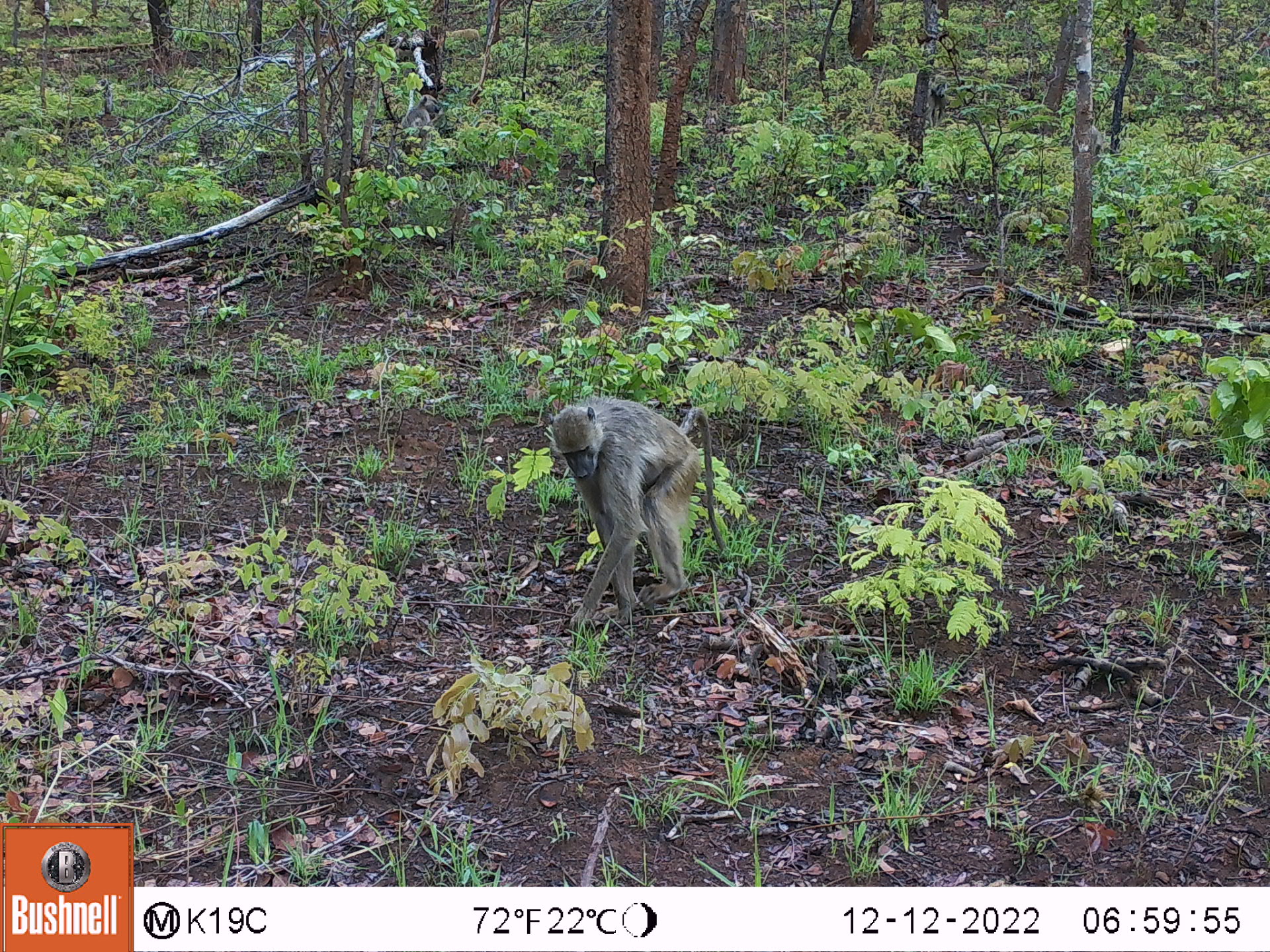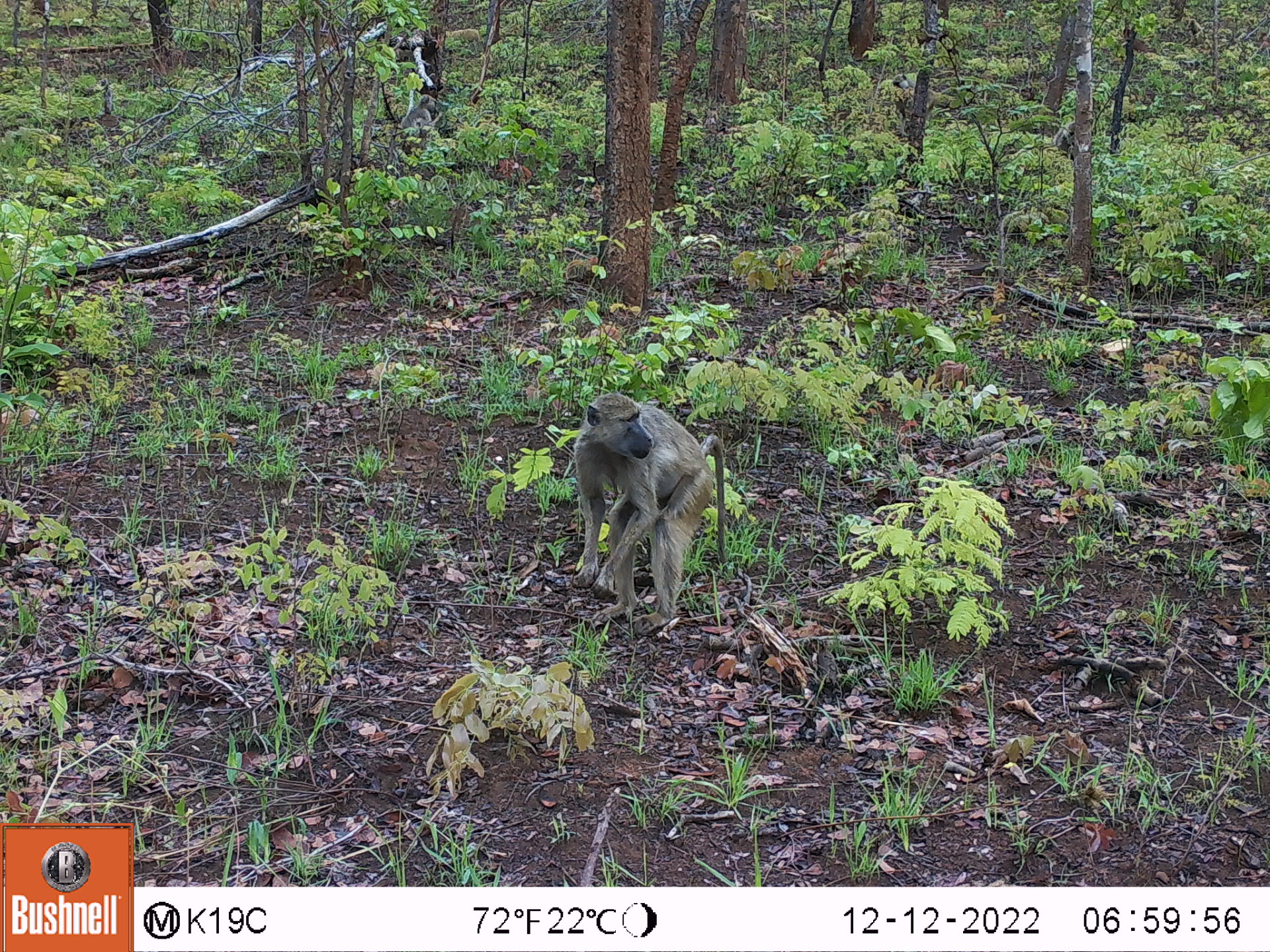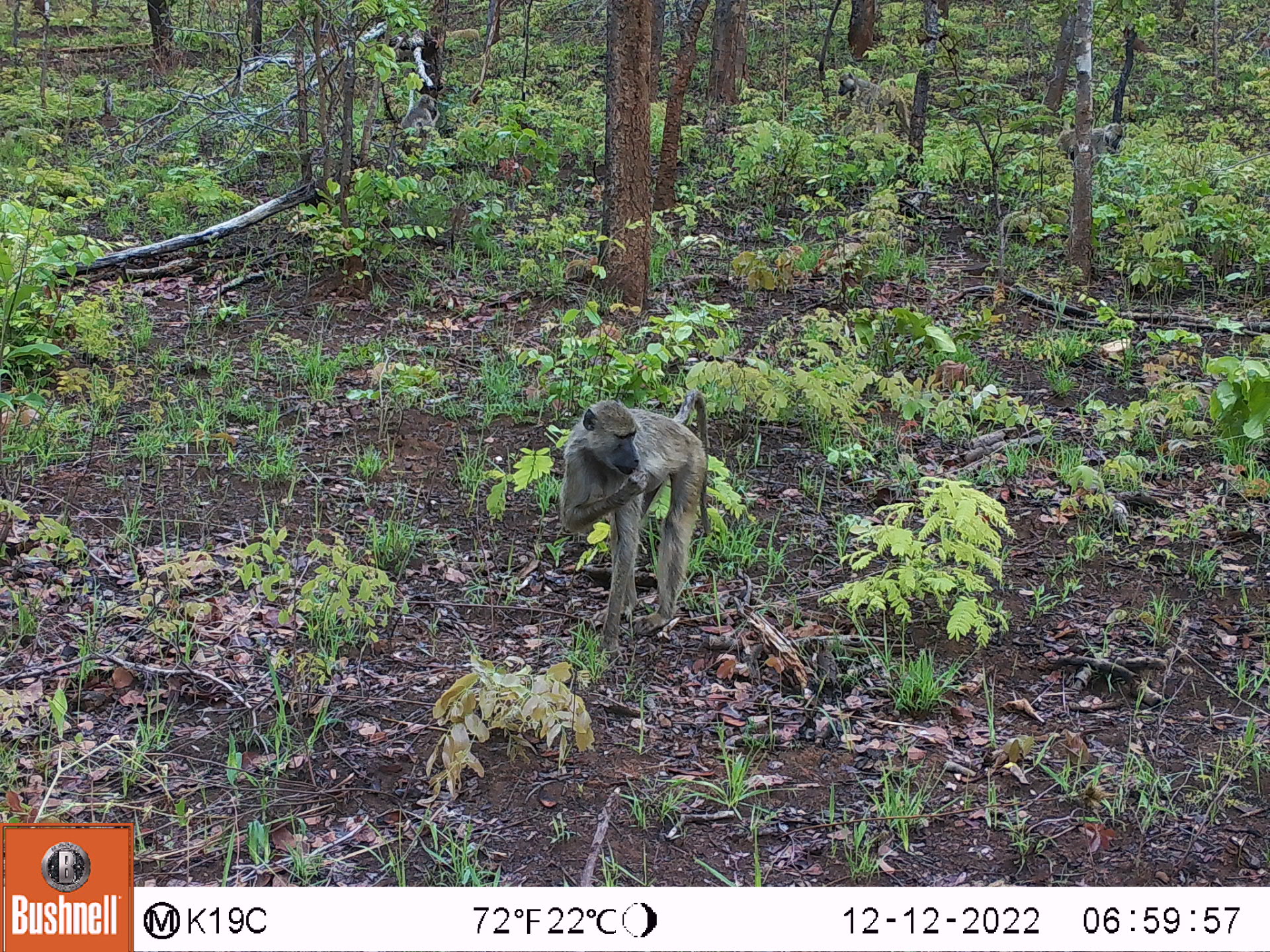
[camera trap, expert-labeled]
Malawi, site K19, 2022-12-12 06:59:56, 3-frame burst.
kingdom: Animalia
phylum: Chordata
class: Mammalia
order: Primates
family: Cercopithecidae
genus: Papio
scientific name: Papio cynocephalus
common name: yellow baboon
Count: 4.